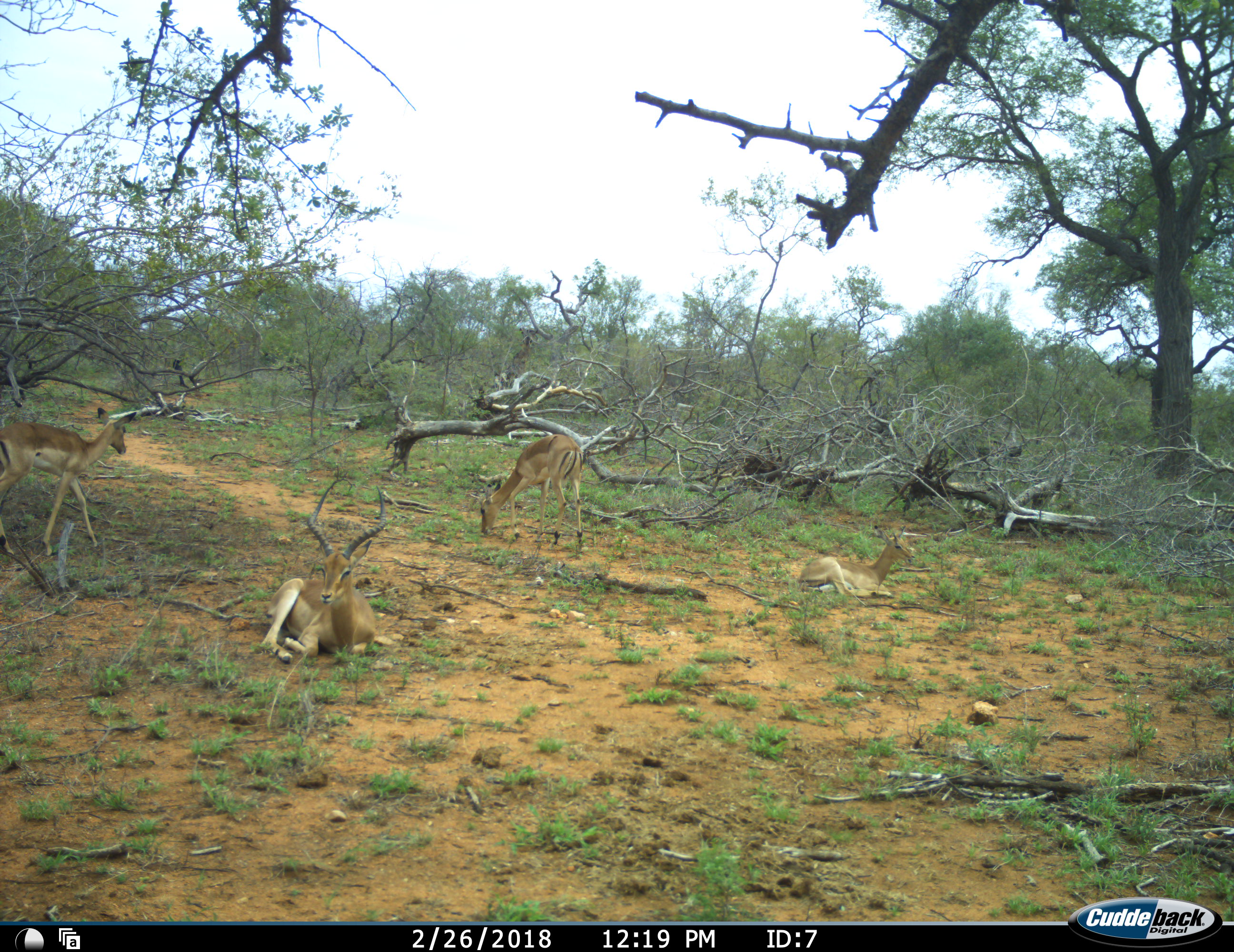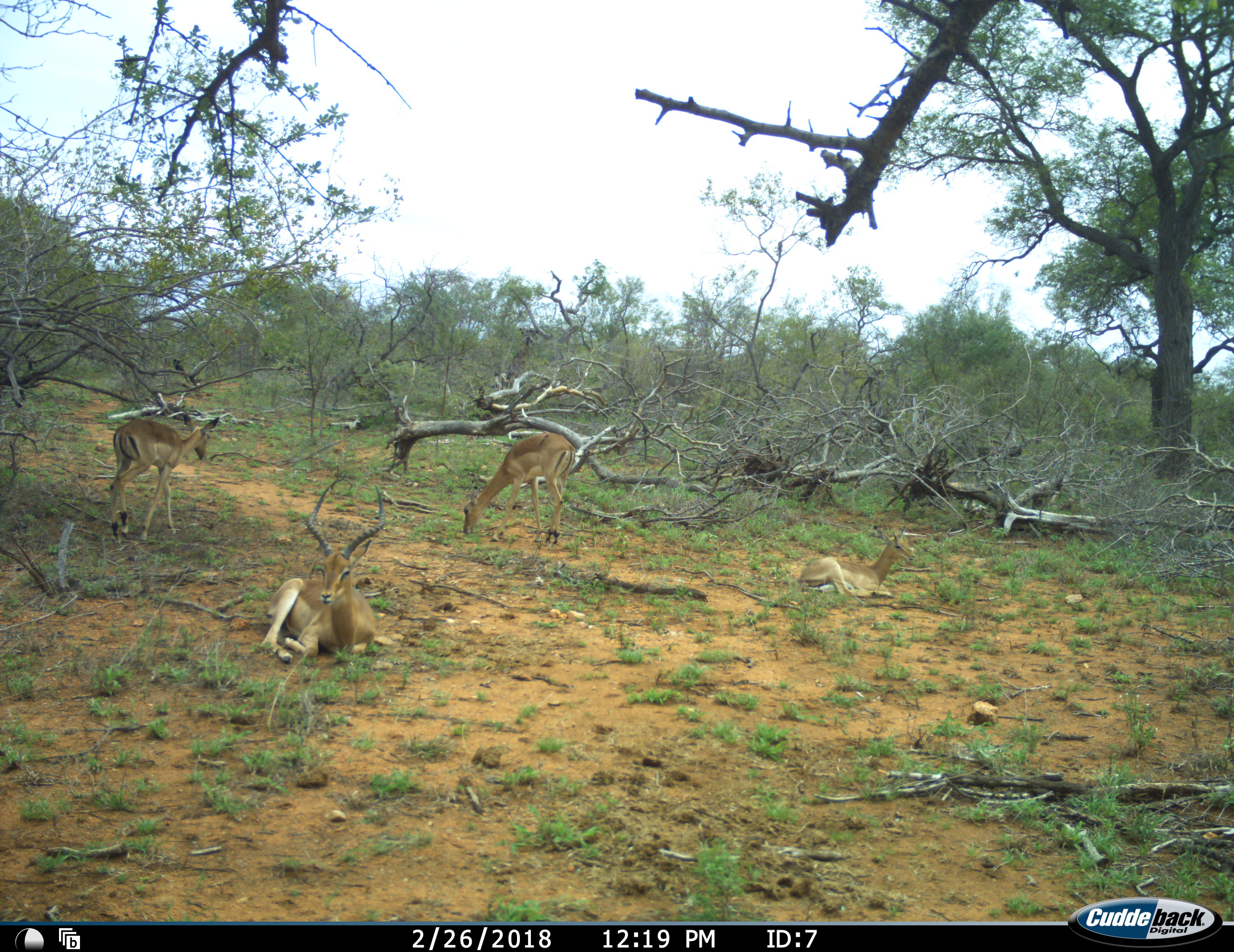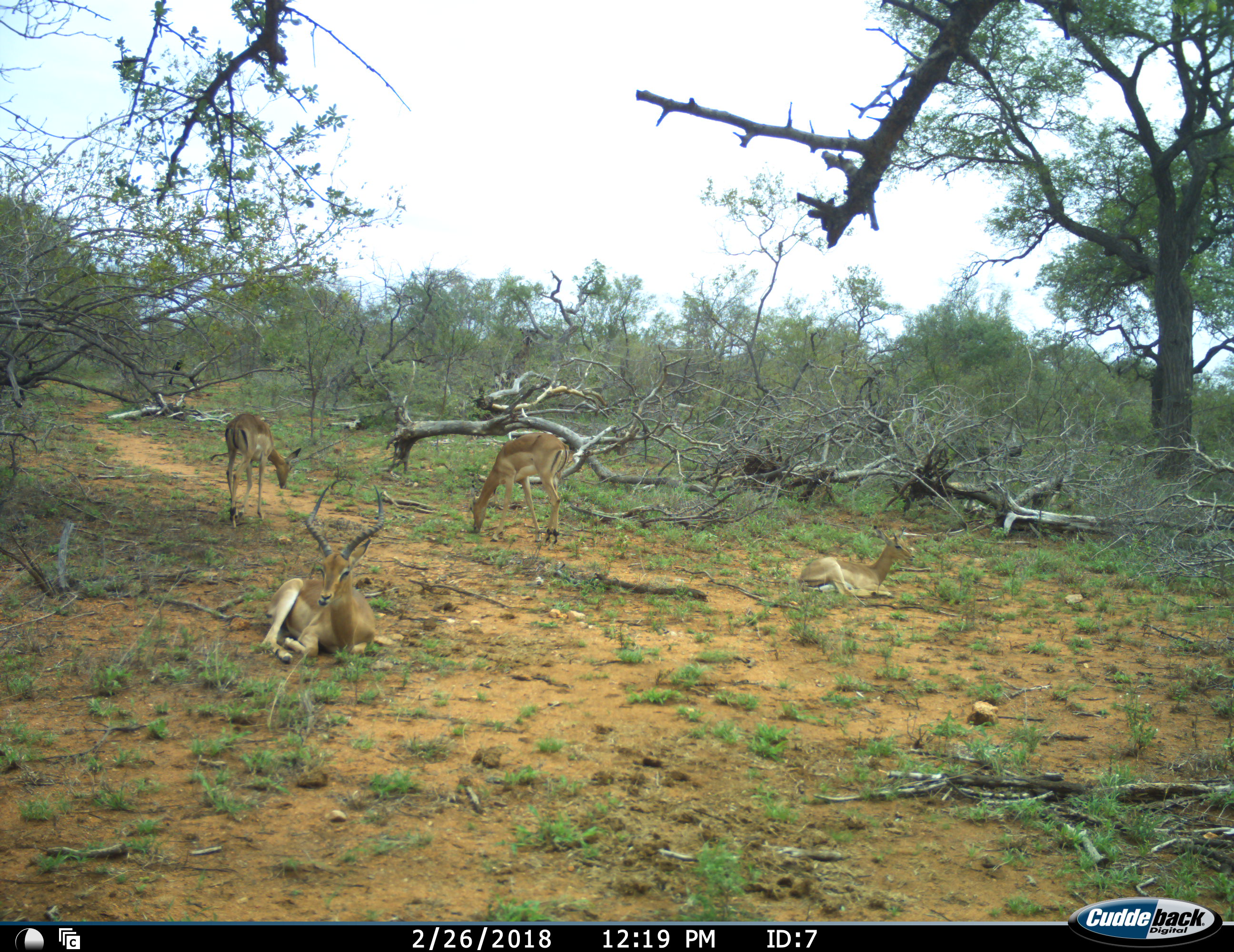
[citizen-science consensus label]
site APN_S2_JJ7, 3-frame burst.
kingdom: Animalia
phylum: Chordata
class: Mammalia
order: Artiodactyla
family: Bovidae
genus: Aepyceros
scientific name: Aepyceros melampus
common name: impala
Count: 4.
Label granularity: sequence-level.